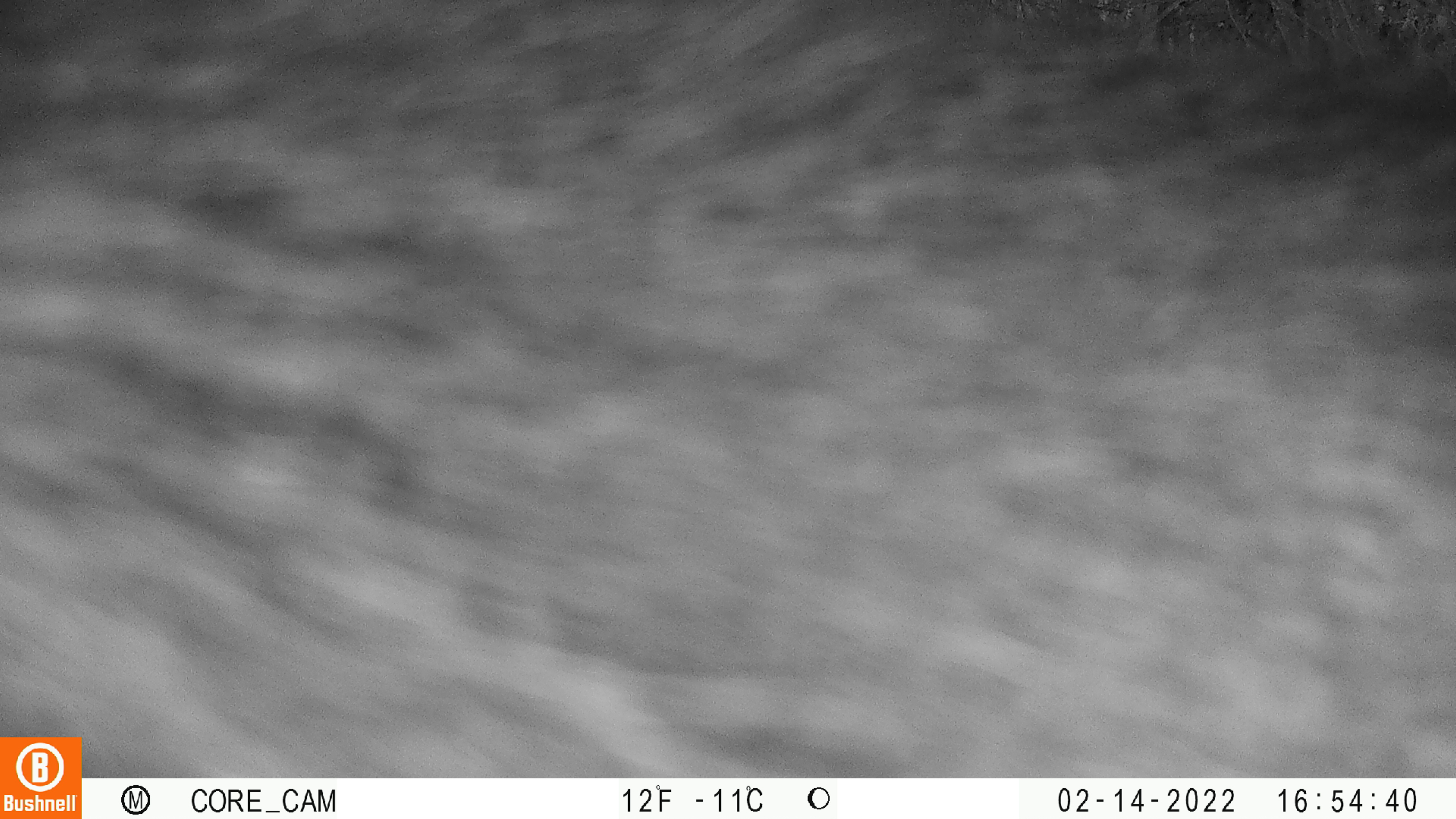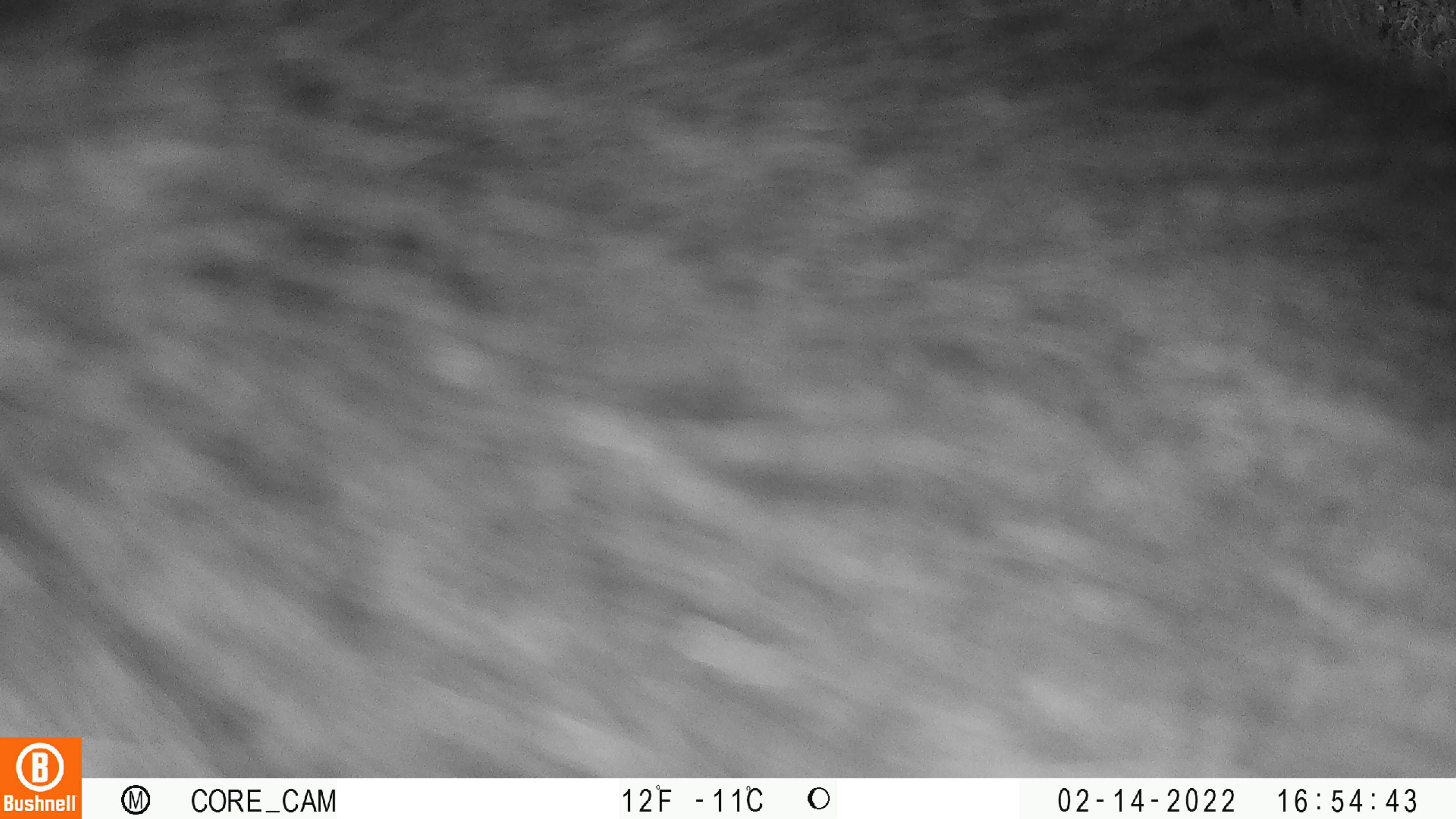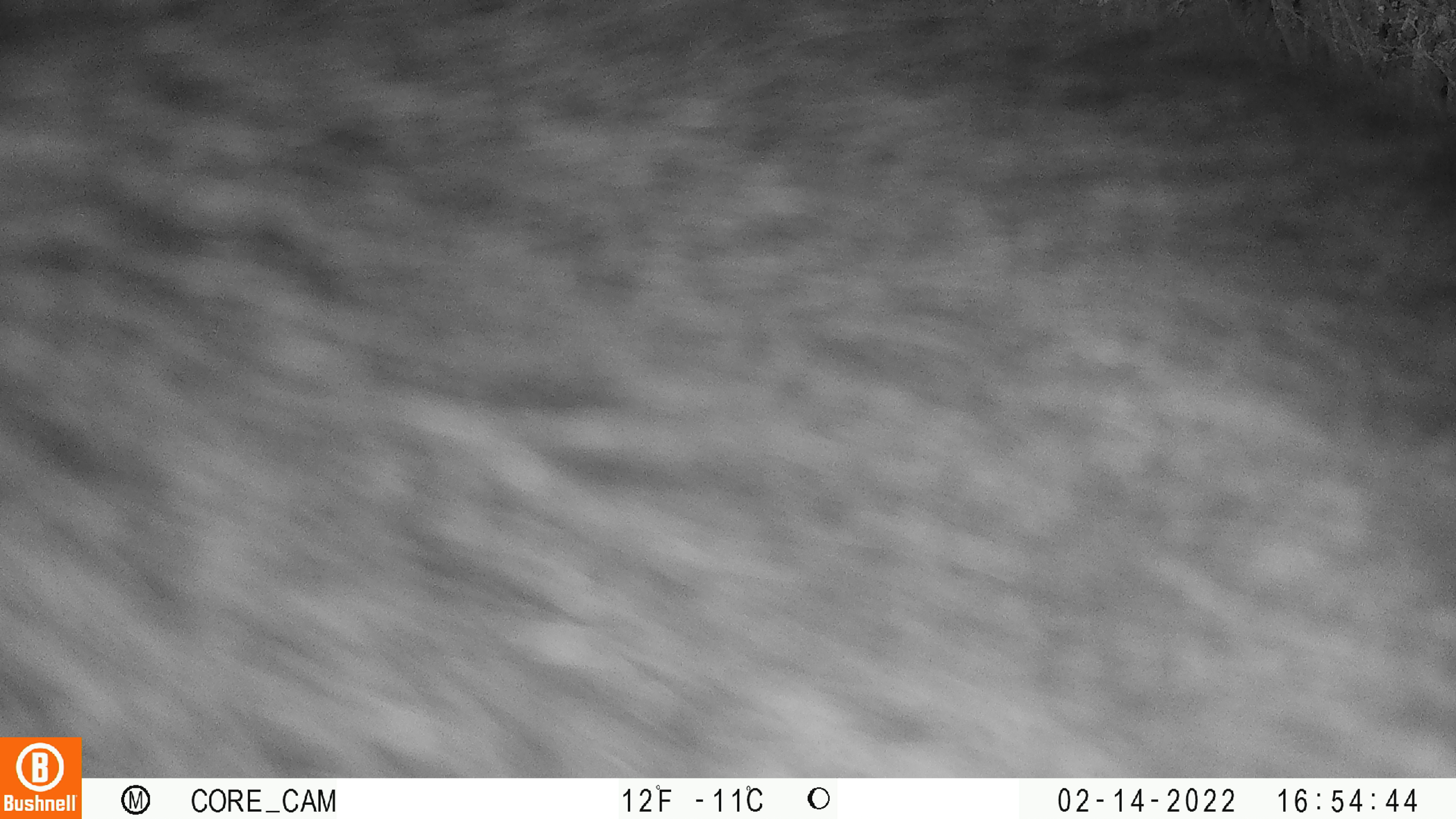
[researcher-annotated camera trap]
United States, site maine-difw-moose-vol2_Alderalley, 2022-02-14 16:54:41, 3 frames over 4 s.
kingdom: Animalia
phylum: Chordata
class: Mammalia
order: Artiodactyla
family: Cervidae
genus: Alces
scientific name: Alces alces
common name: moose